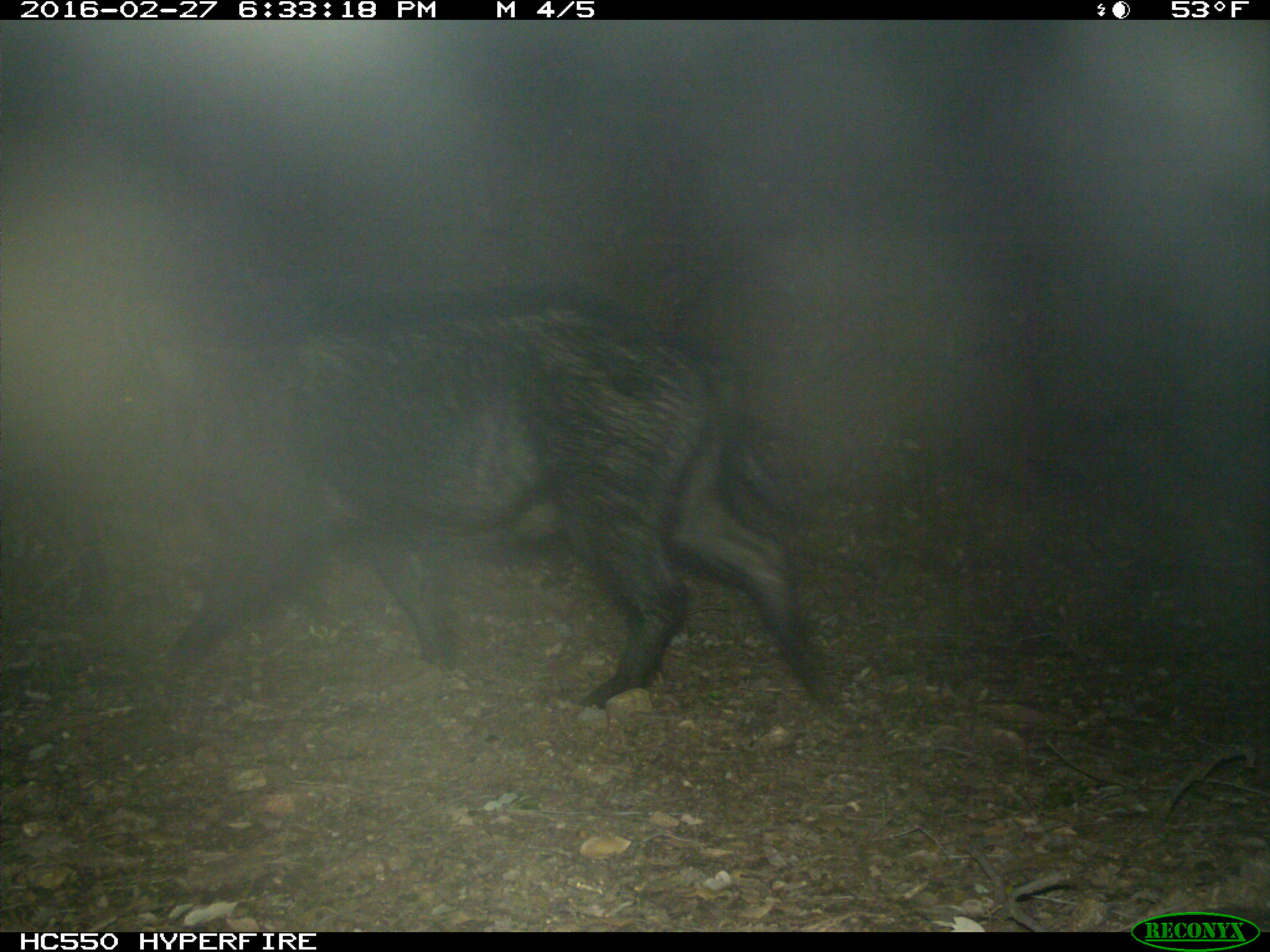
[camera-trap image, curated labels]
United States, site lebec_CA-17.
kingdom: Animalia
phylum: Chordata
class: Mammalia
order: Artiodactyla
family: Suidae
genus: Sus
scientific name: Sus scrofa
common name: wild boar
Sus scrofa (wild boar).